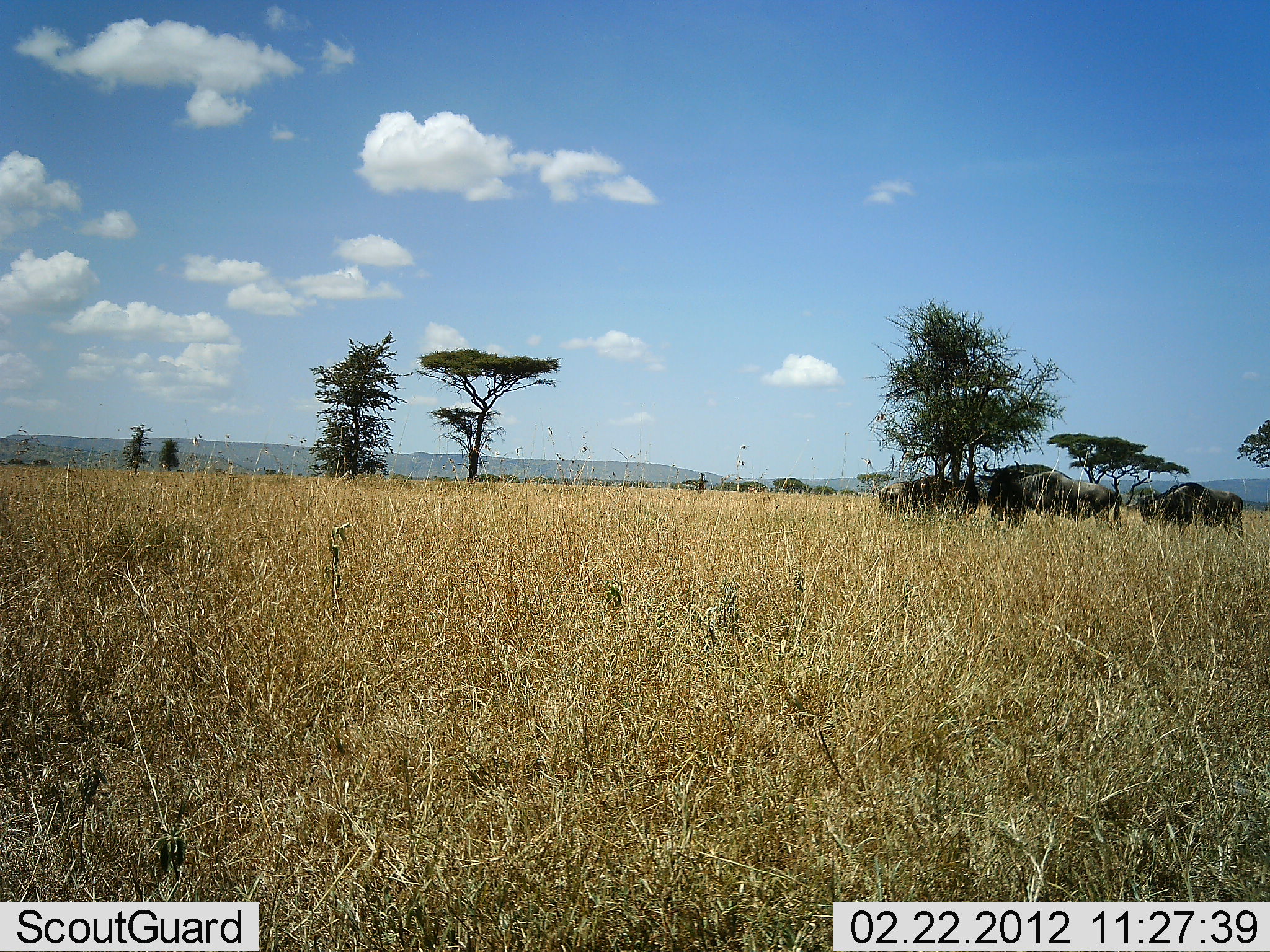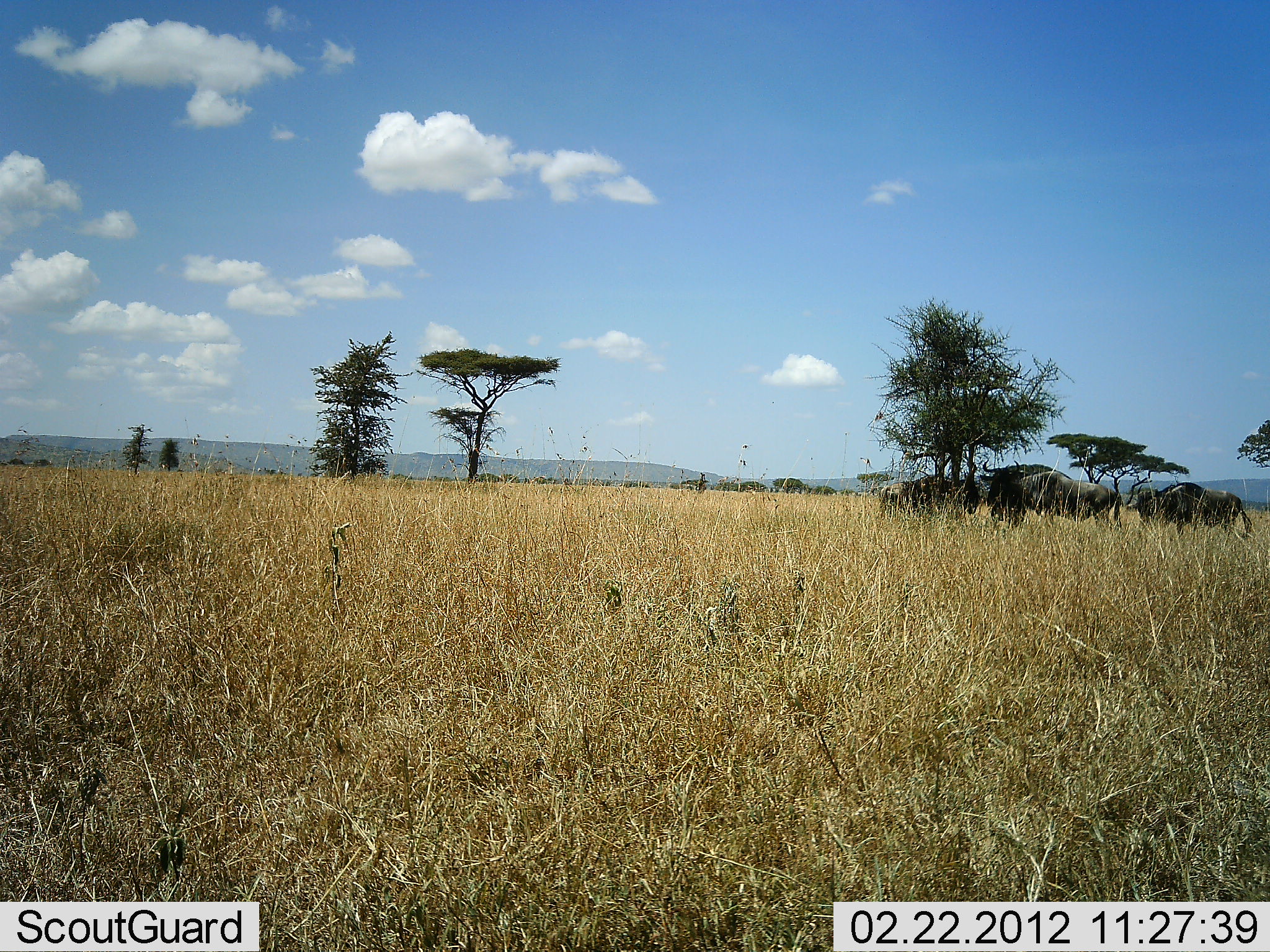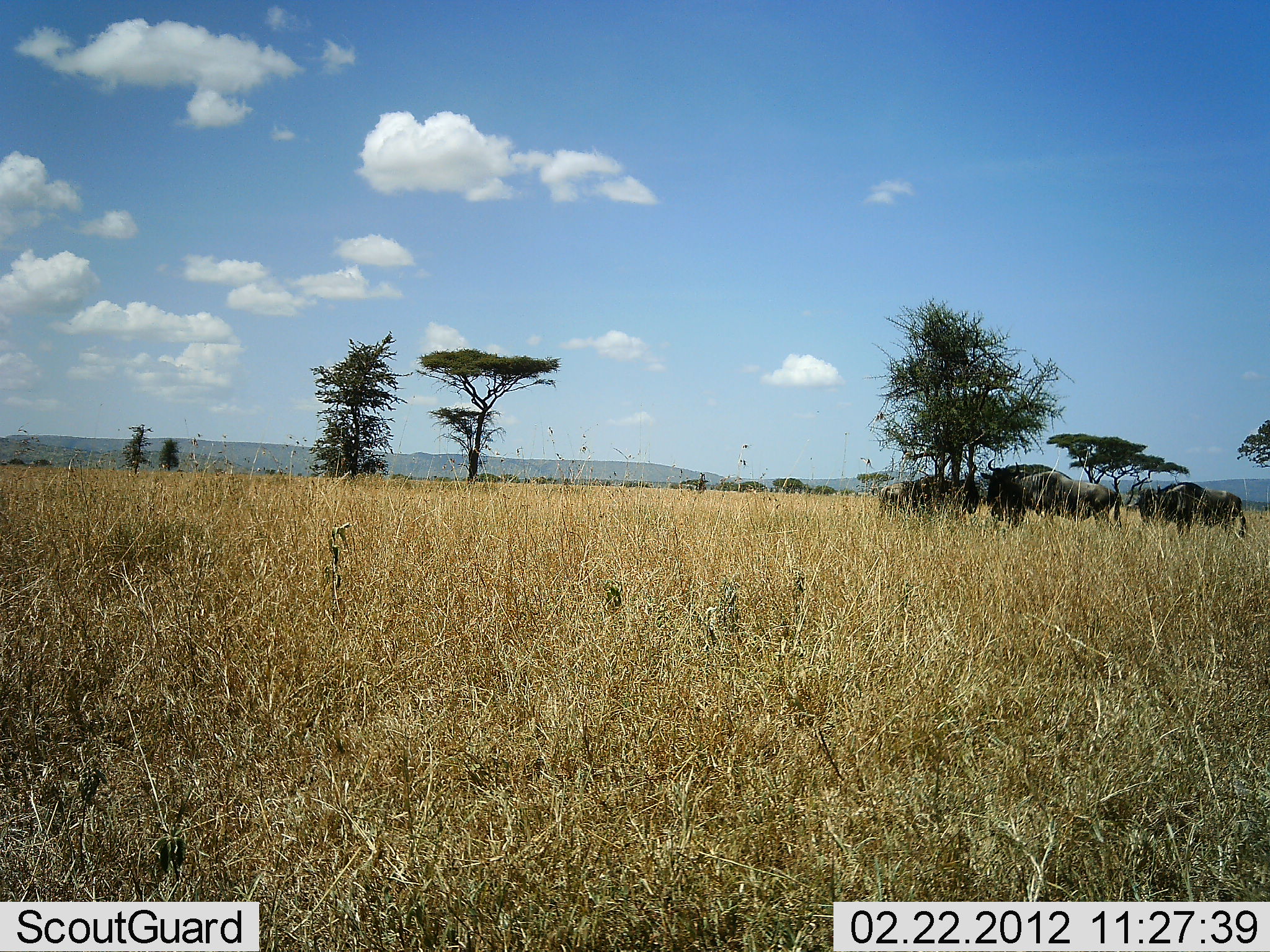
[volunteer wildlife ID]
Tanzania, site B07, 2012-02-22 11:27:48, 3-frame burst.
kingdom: Animalia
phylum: Chordata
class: Mammalia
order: Artiodactyla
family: Bovidae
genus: Connochaetes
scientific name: Connochaetes taurinus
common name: blue wildebeest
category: wildebeest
Wildebeest (blue wildebeest) (Connochaetes taurinus), count 4. Behavior (volunteer vote fractions): standing 85%, resting 4%, moving 8%, interacting 0%. Young present (vote fraction): 0%. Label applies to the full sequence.